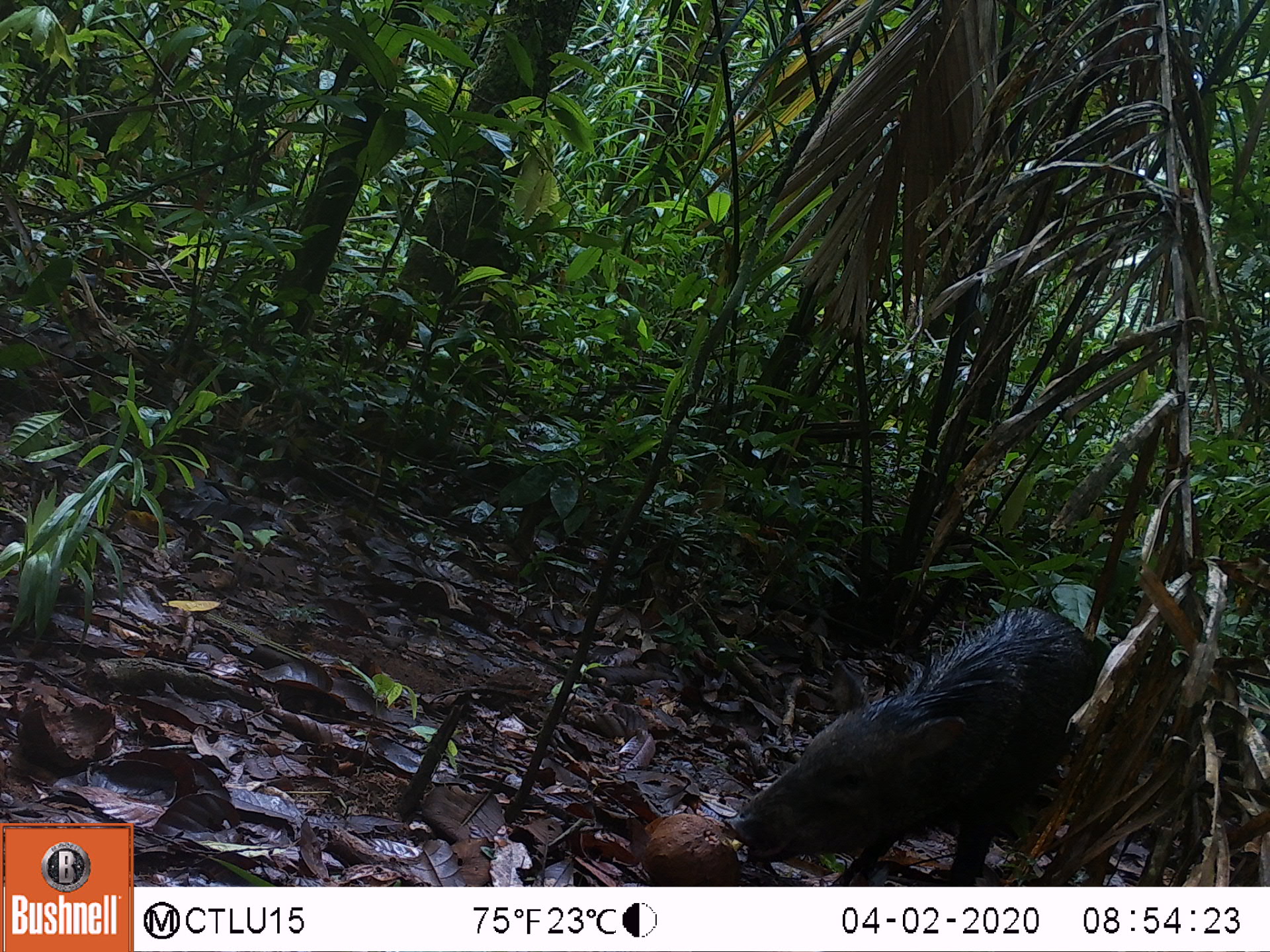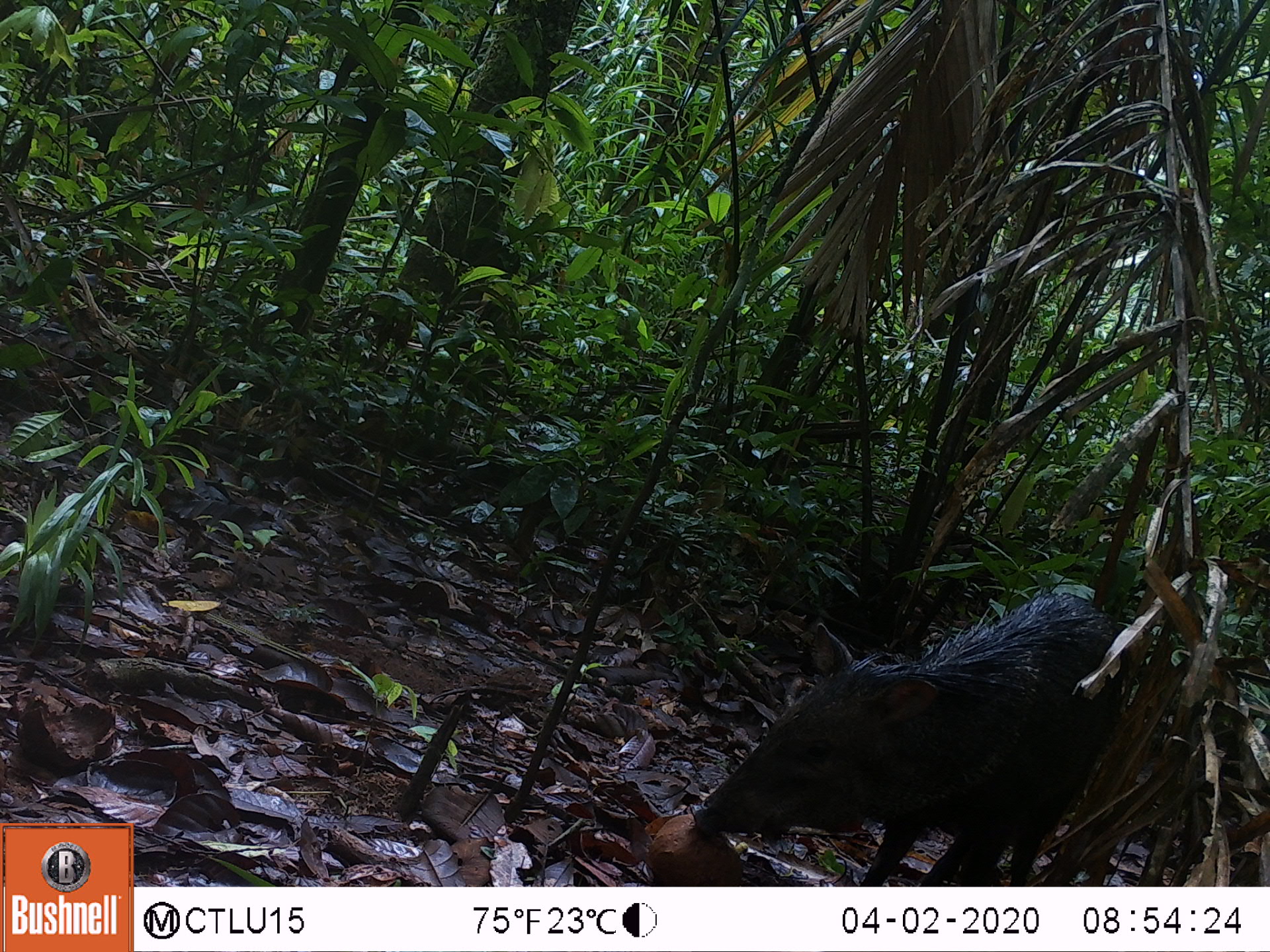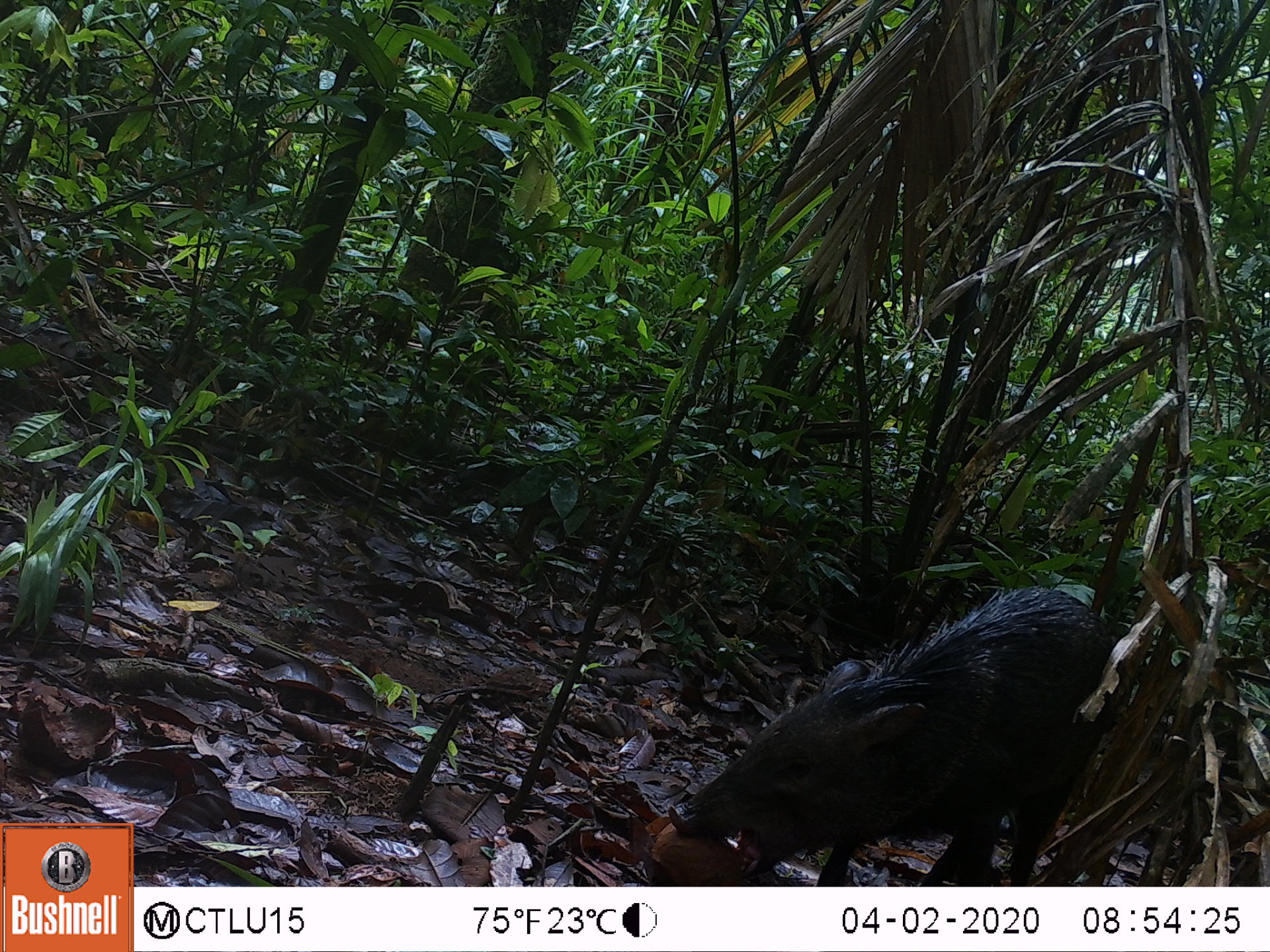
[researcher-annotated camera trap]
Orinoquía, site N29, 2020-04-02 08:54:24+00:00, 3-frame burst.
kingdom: Animalia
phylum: Chordata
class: Mammalia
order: Artiodactyla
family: Tayassuidae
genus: Pecari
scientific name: Pecari tajacu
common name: collared peccary